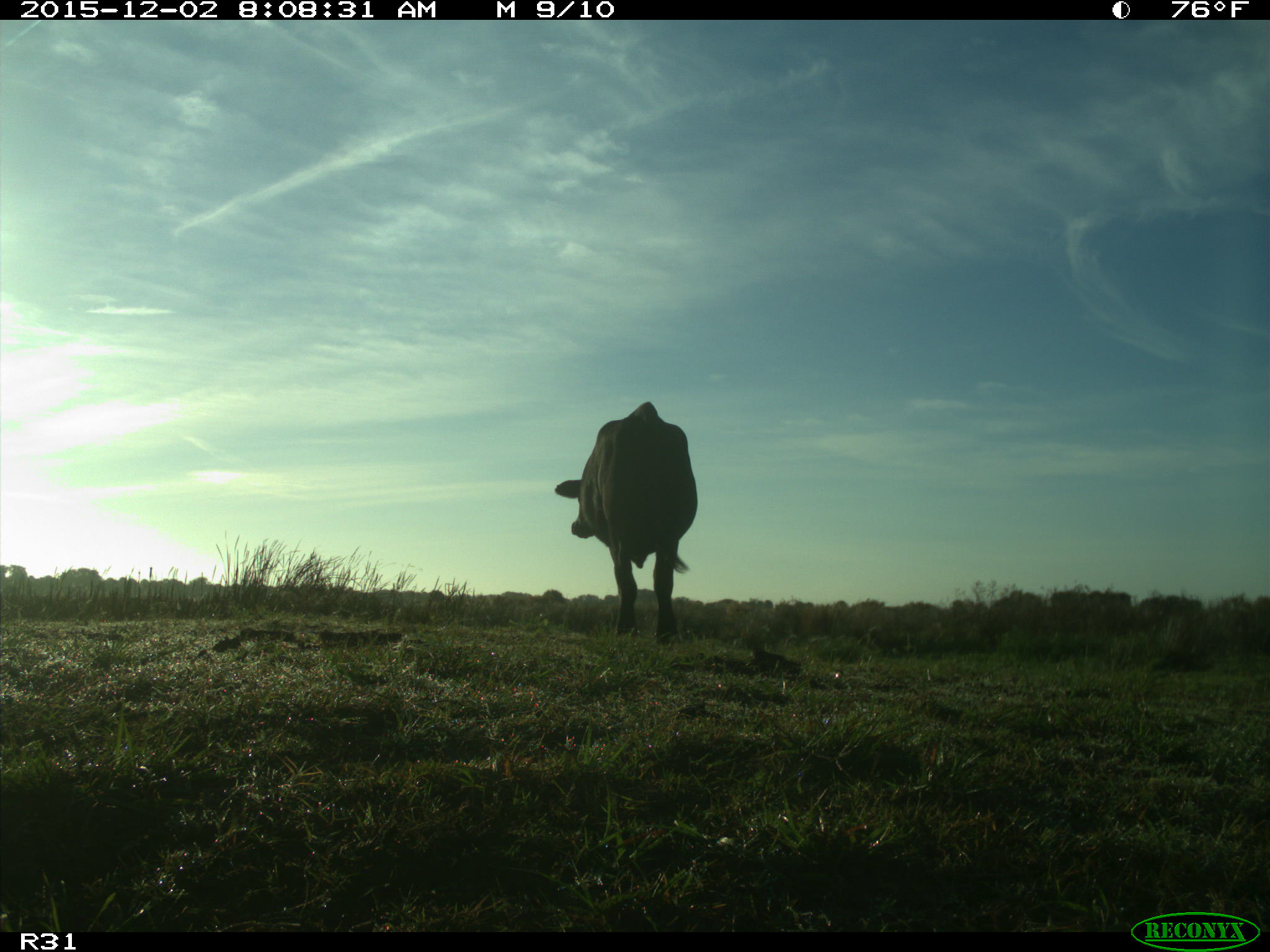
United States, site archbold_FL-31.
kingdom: Animalia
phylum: Chordata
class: Mammalia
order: Artiodactyla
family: Bovidae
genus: Bos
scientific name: Bos taurus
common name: domestic cow